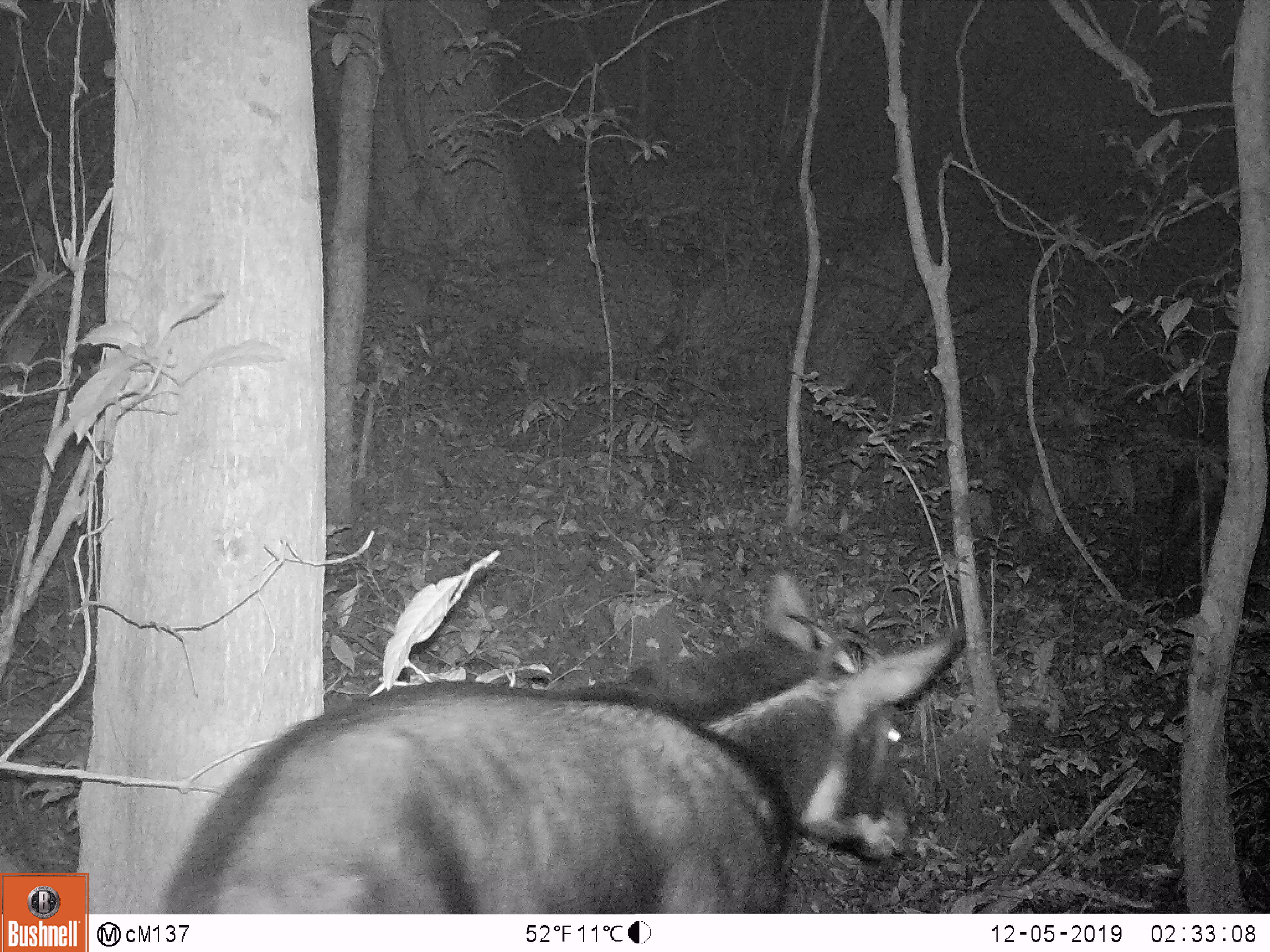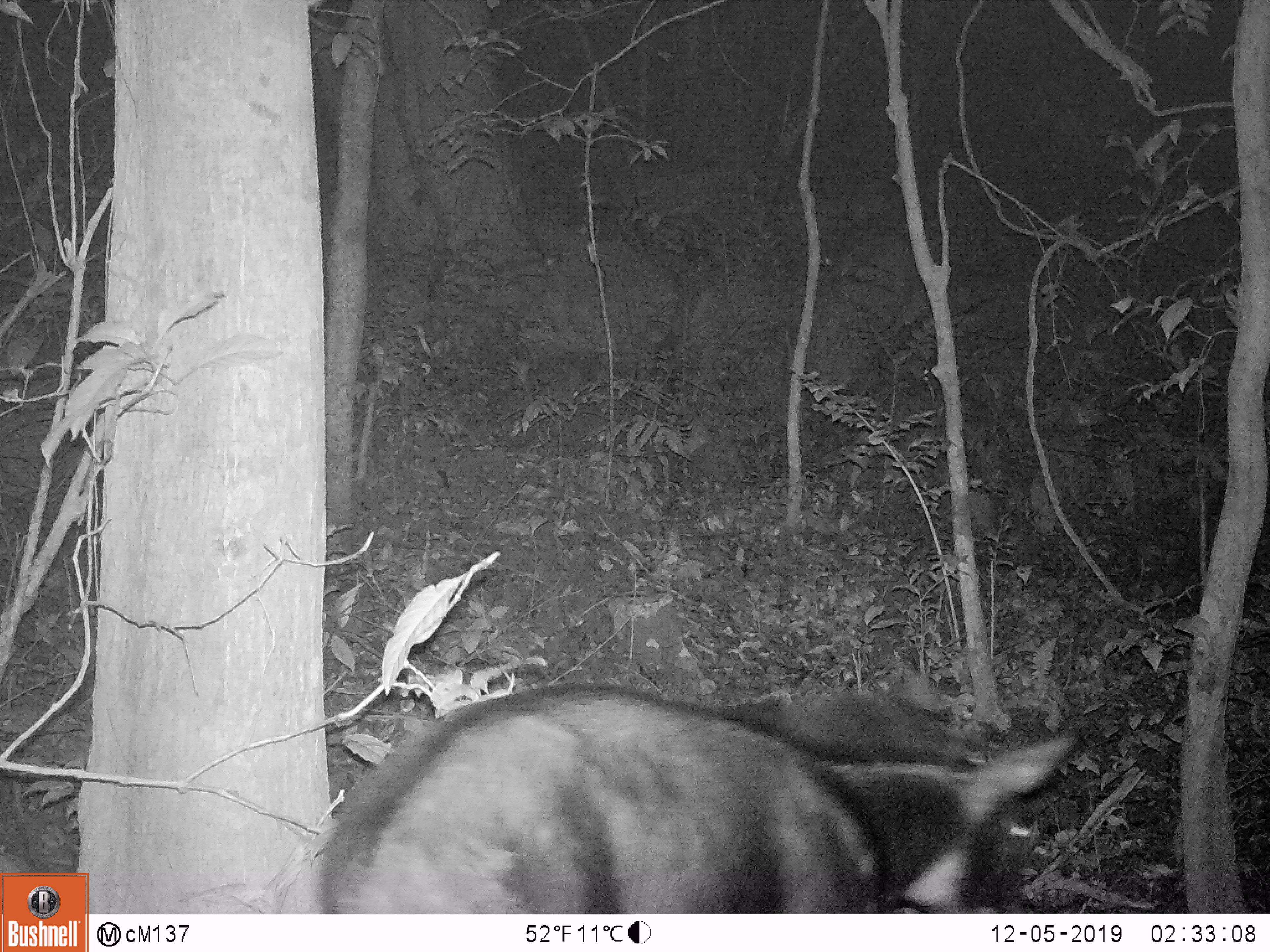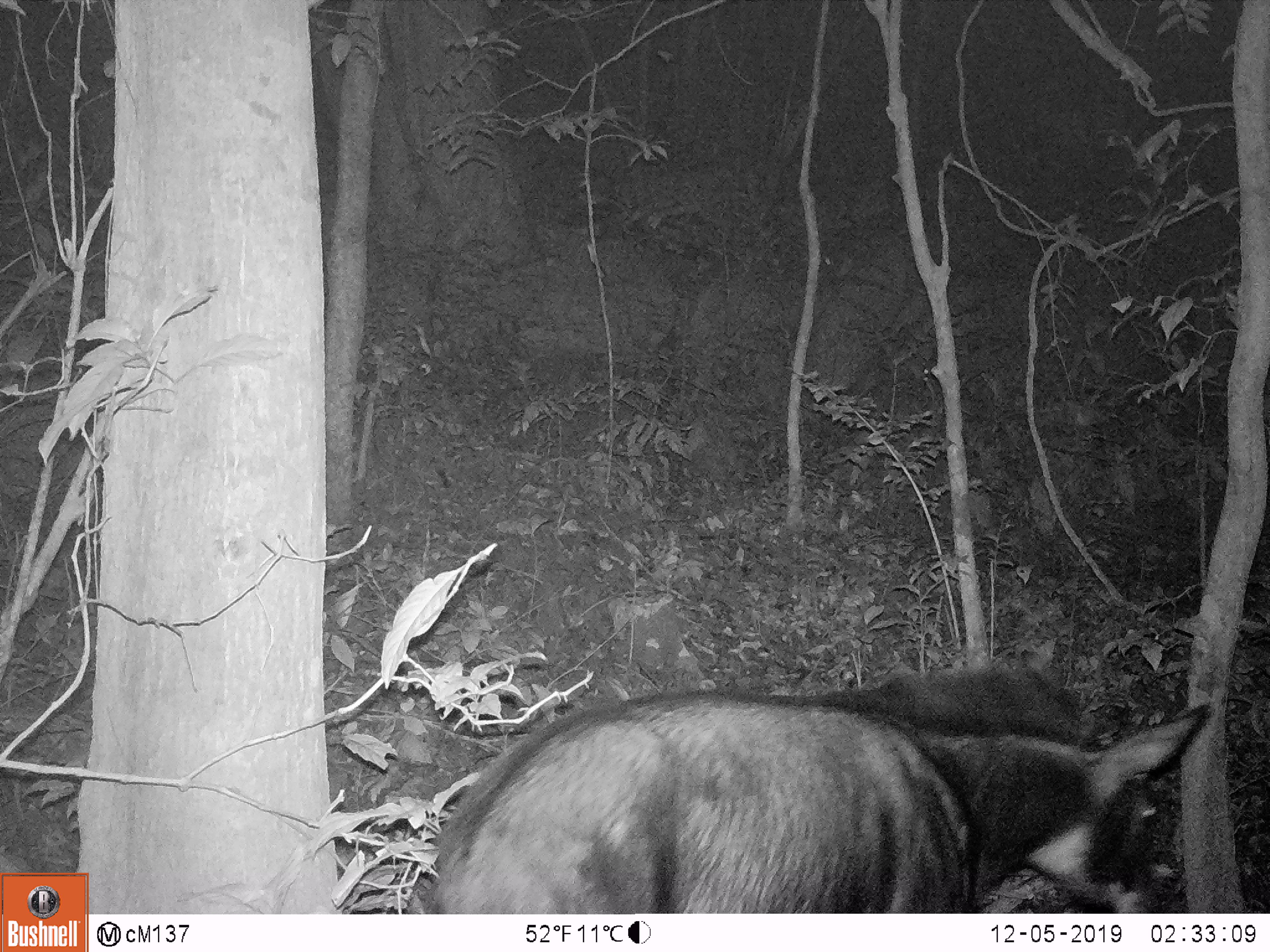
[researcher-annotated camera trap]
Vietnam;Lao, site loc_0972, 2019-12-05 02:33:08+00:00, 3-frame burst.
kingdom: Animalia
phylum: Chordata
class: Mammalia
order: Artiodactyla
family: Bovidae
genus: Capricornis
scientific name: Capricornis sumatraensis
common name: chinese serow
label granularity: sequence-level